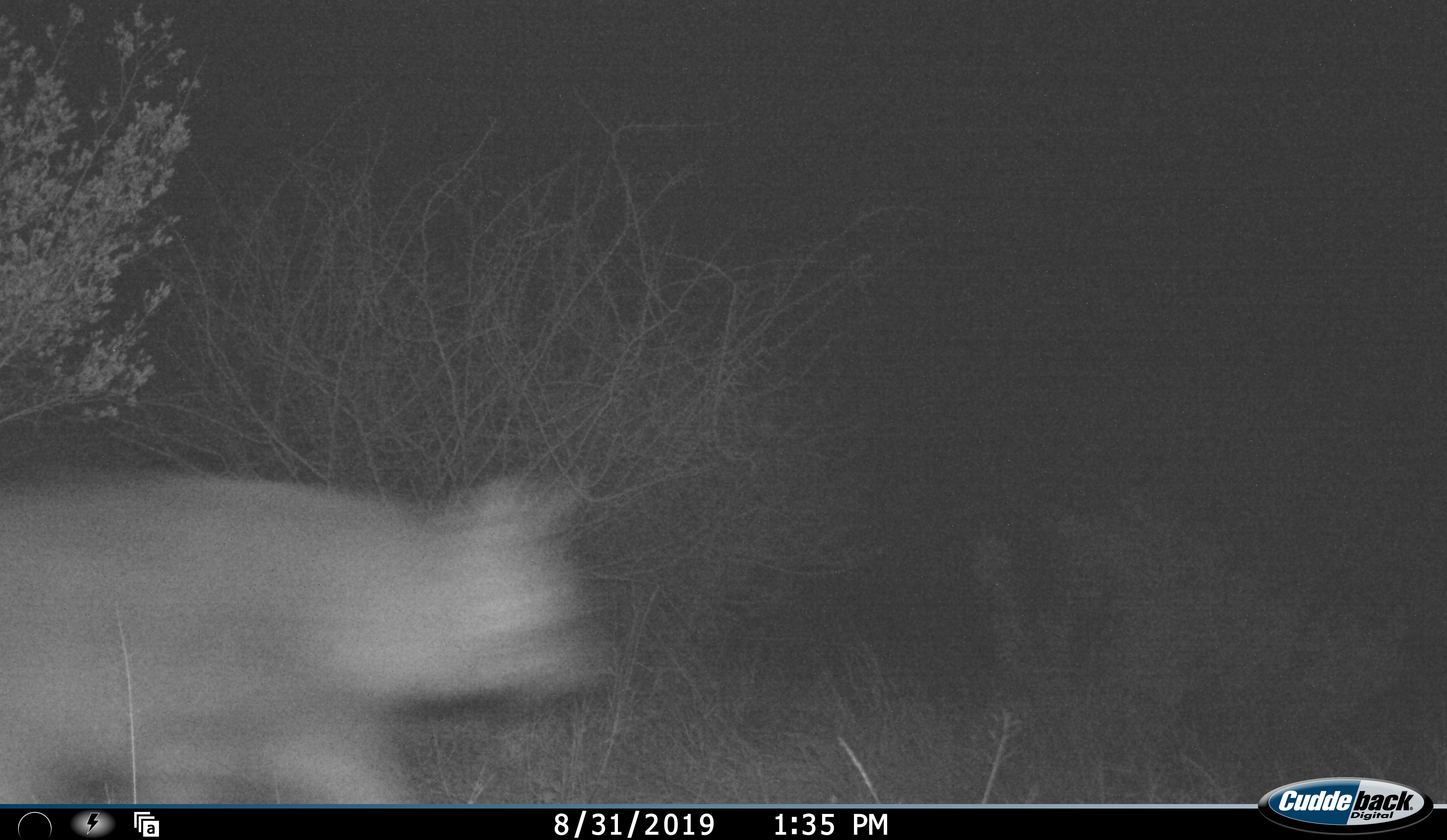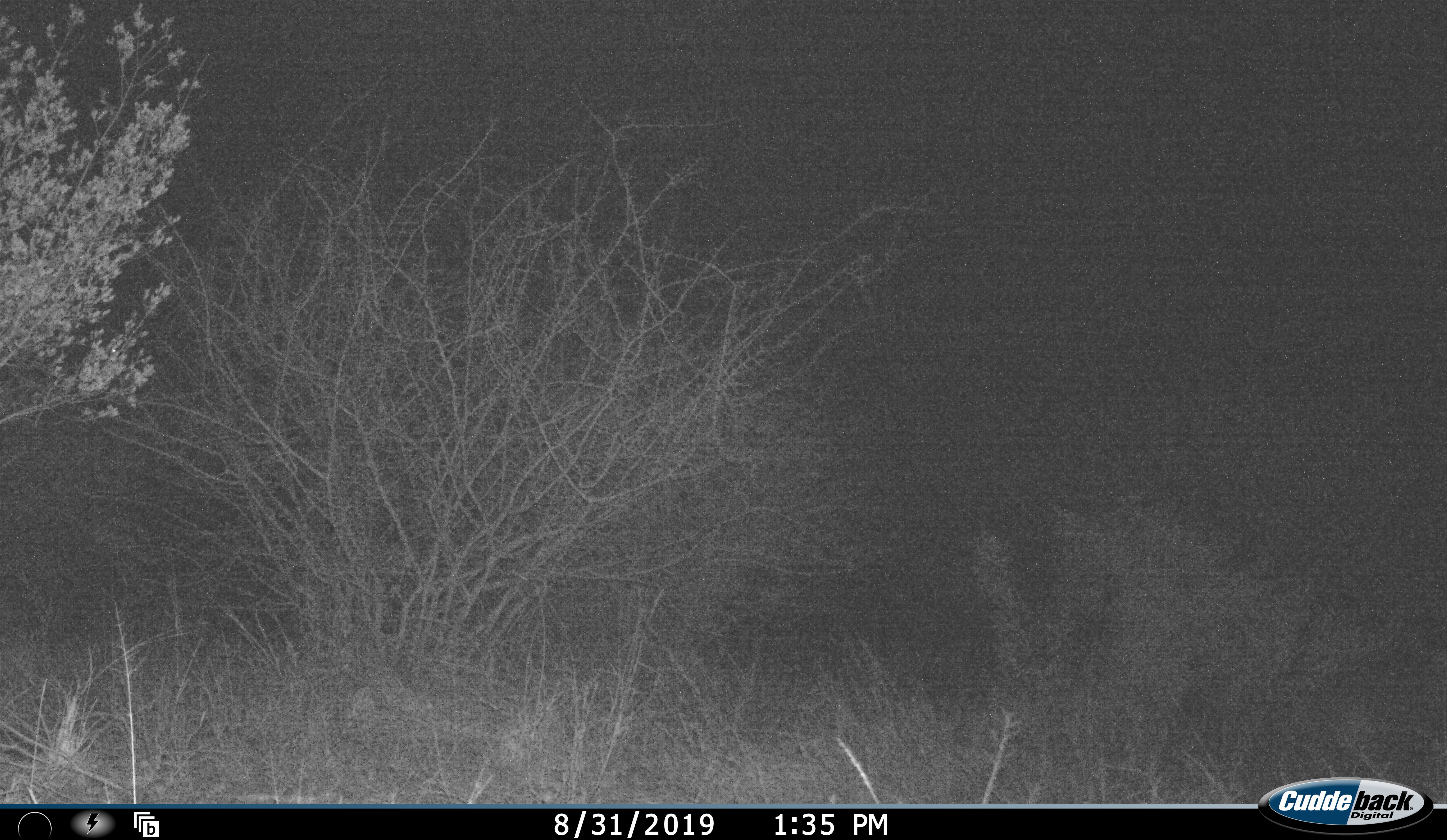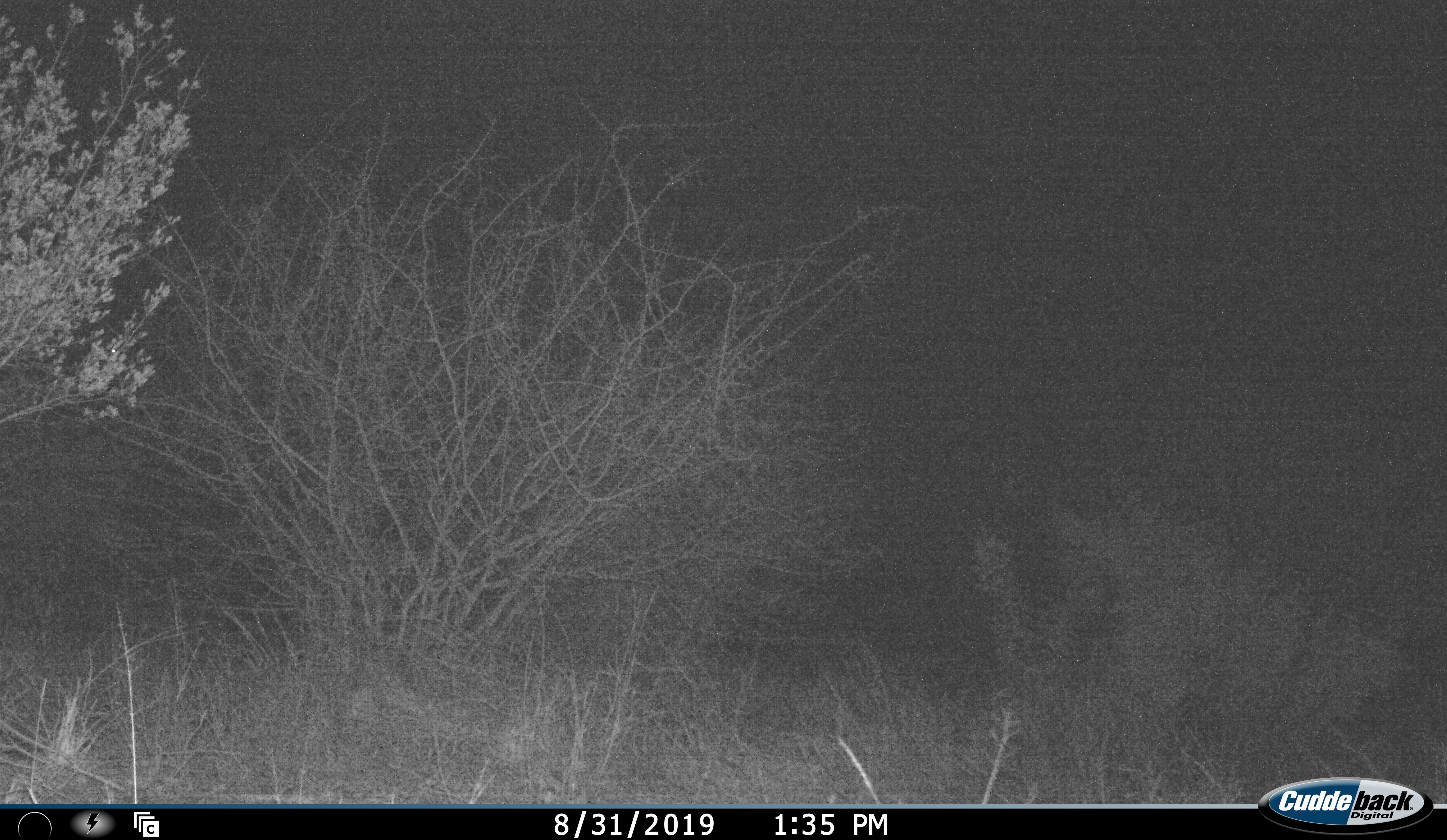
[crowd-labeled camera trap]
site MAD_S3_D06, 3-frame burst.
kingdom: Animalia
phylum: Chordata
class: Mammalia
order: Carnivora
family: Hyaenidae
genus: Parahyaena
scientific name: Parahyaena brunnea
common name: brown hyena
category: hyenabrown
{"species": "hyenabrown (brown hyena) (Parahyaena brunnea)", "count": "1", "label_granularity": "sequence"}